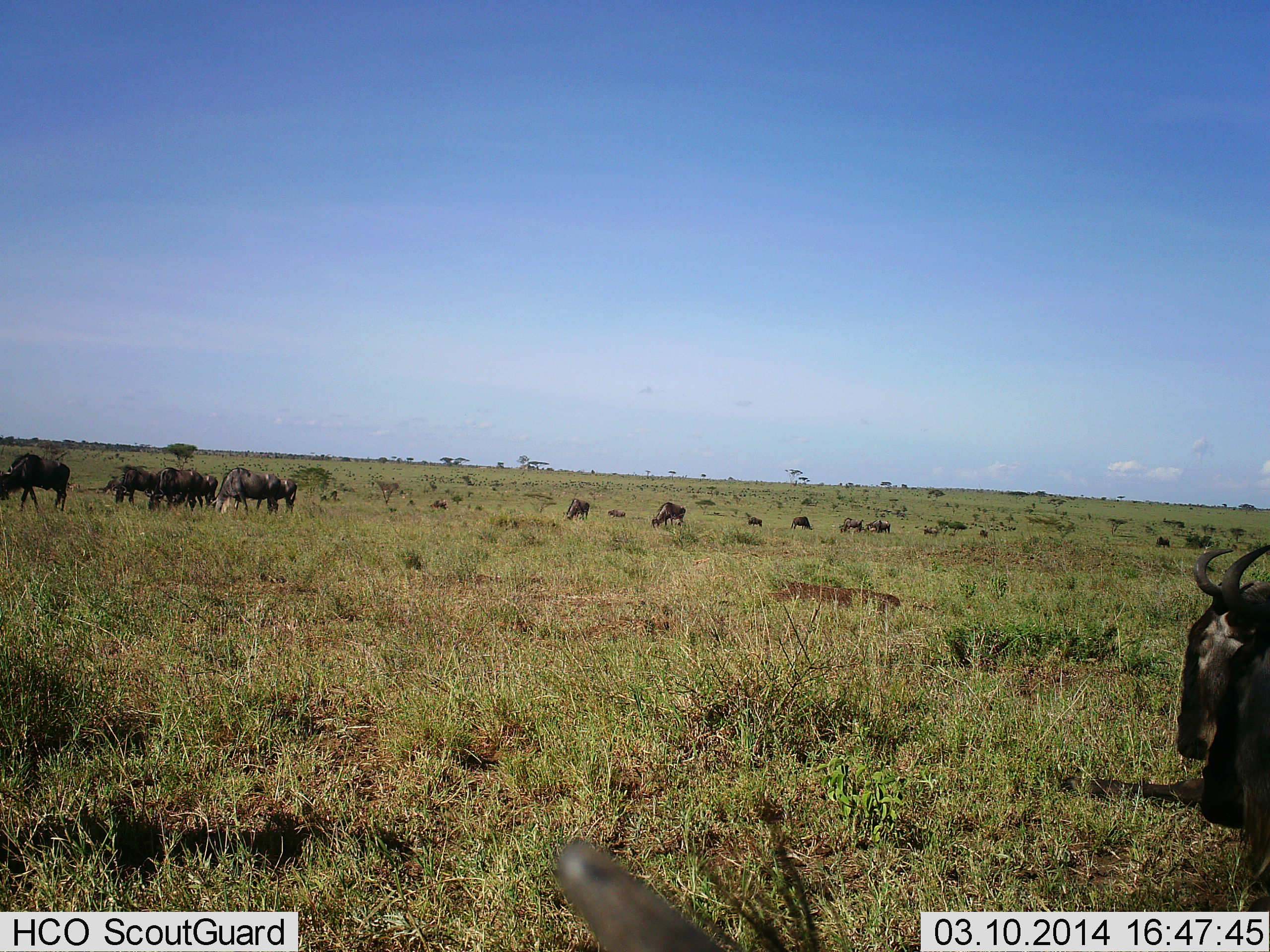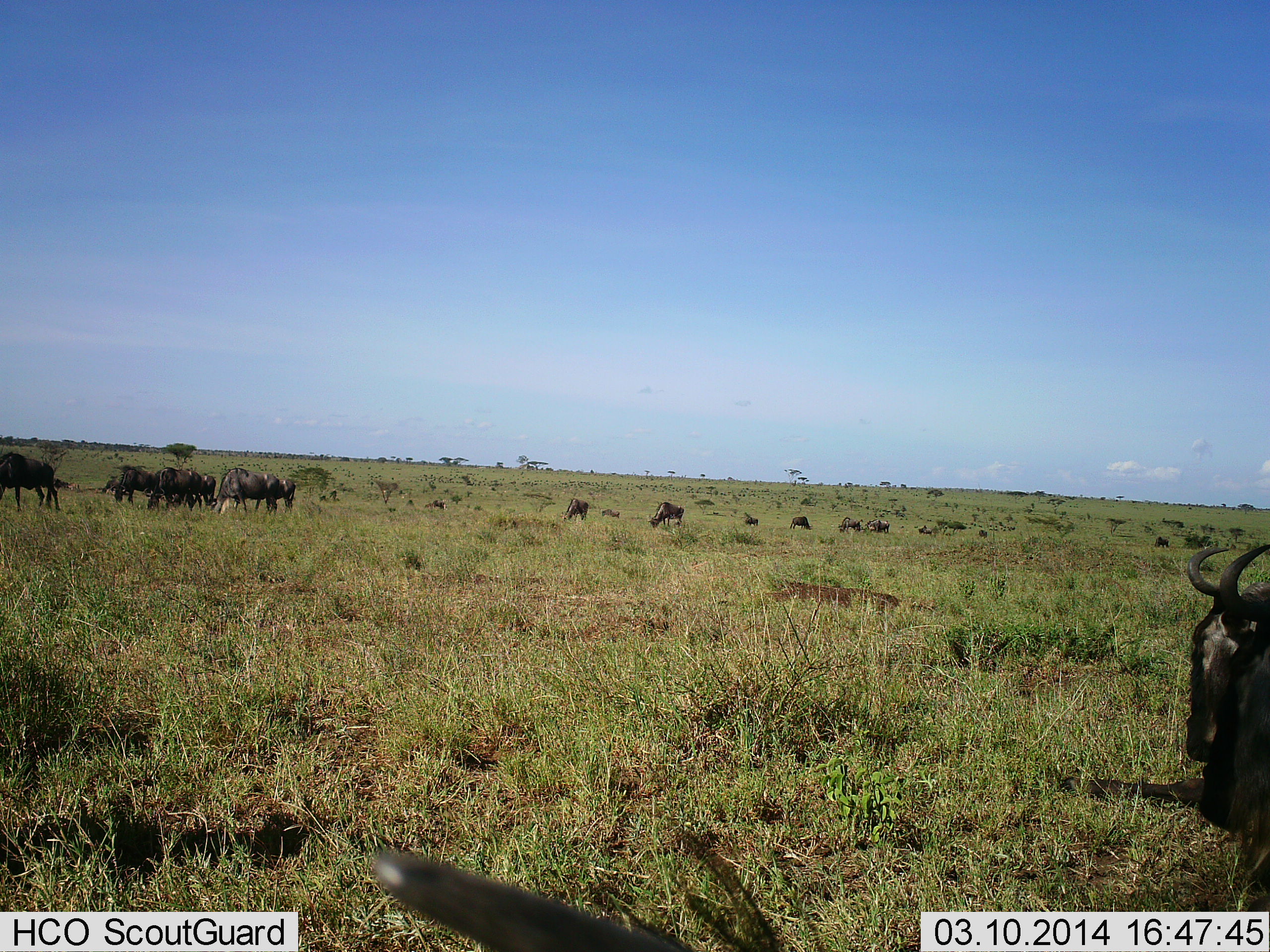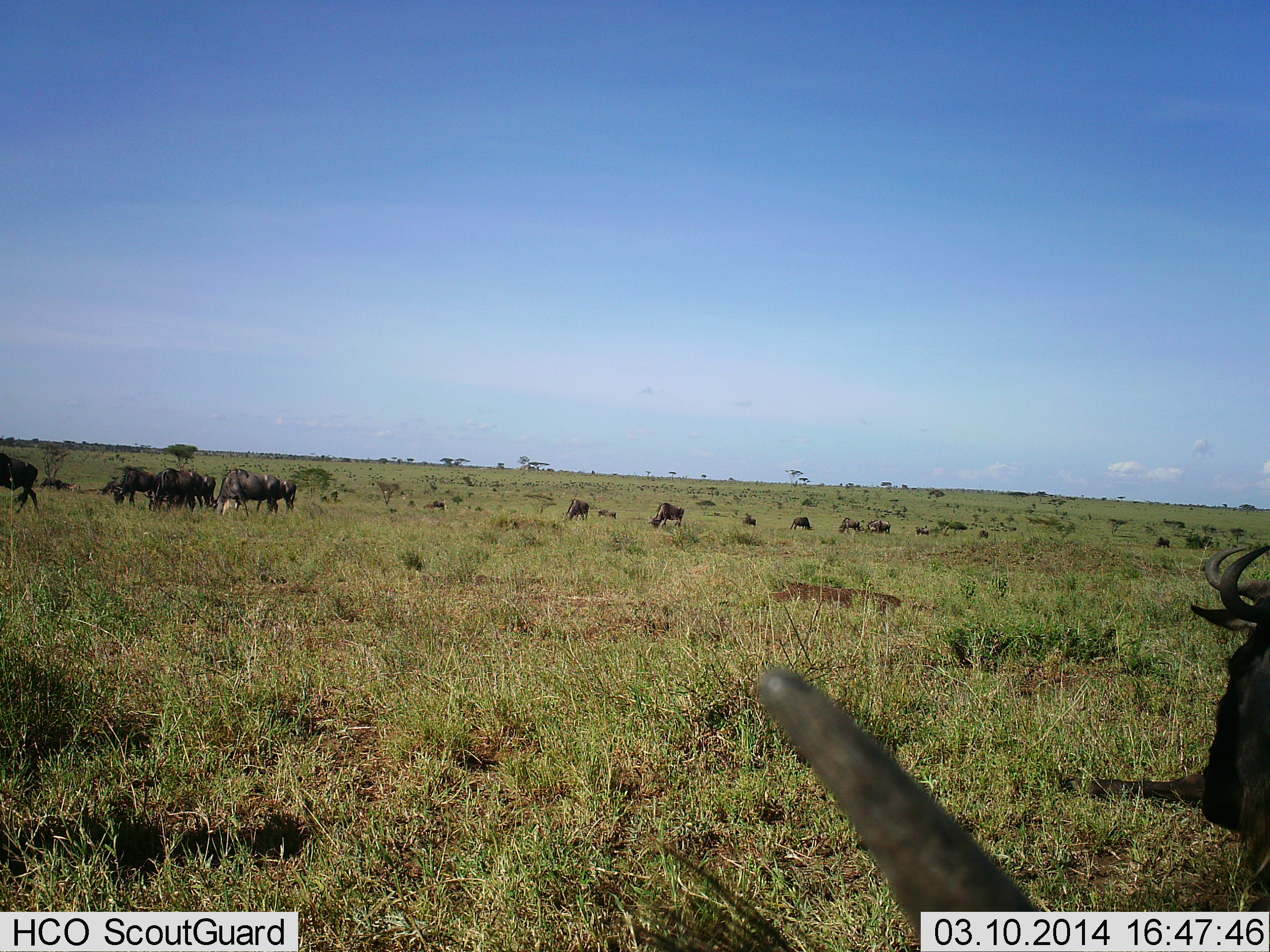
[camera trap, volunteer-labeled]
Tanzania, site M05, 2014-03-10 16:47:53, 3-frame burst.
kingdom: Animalia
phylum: Chordata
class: Mammalia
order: Artiodactyla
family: Bovidae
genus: Connochaetes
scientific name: Connochaetes taurinus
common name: blue wildebeest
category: wildebeest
Wildebeest (blue wildebeest) (Connochaetes taurinus), count 11-50. Behavior (volunteer vote fractions): standing 60%, resting 40%, moving 40%, interacting 0%. Young present (vote fraction): 0%. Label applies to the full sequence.